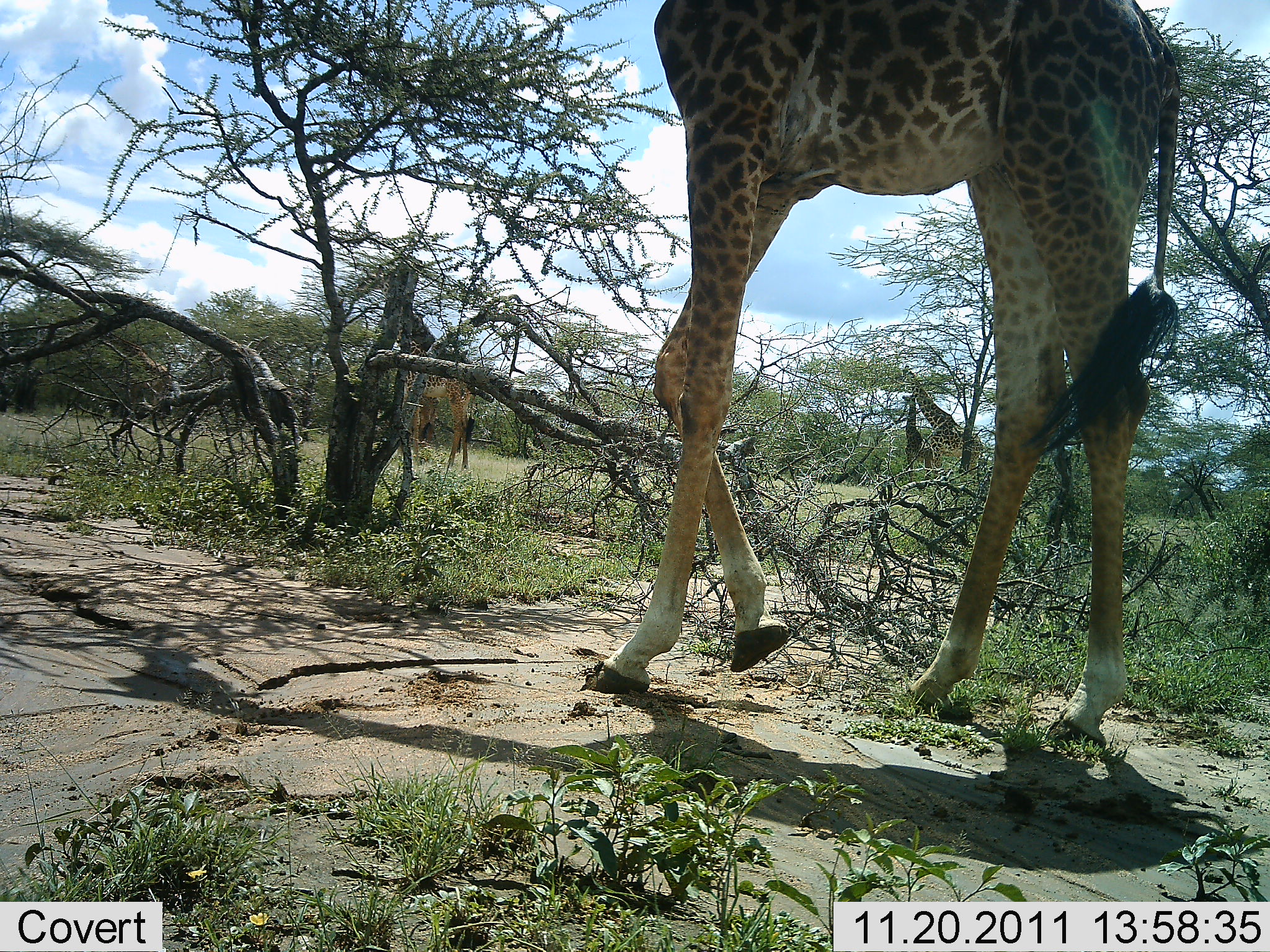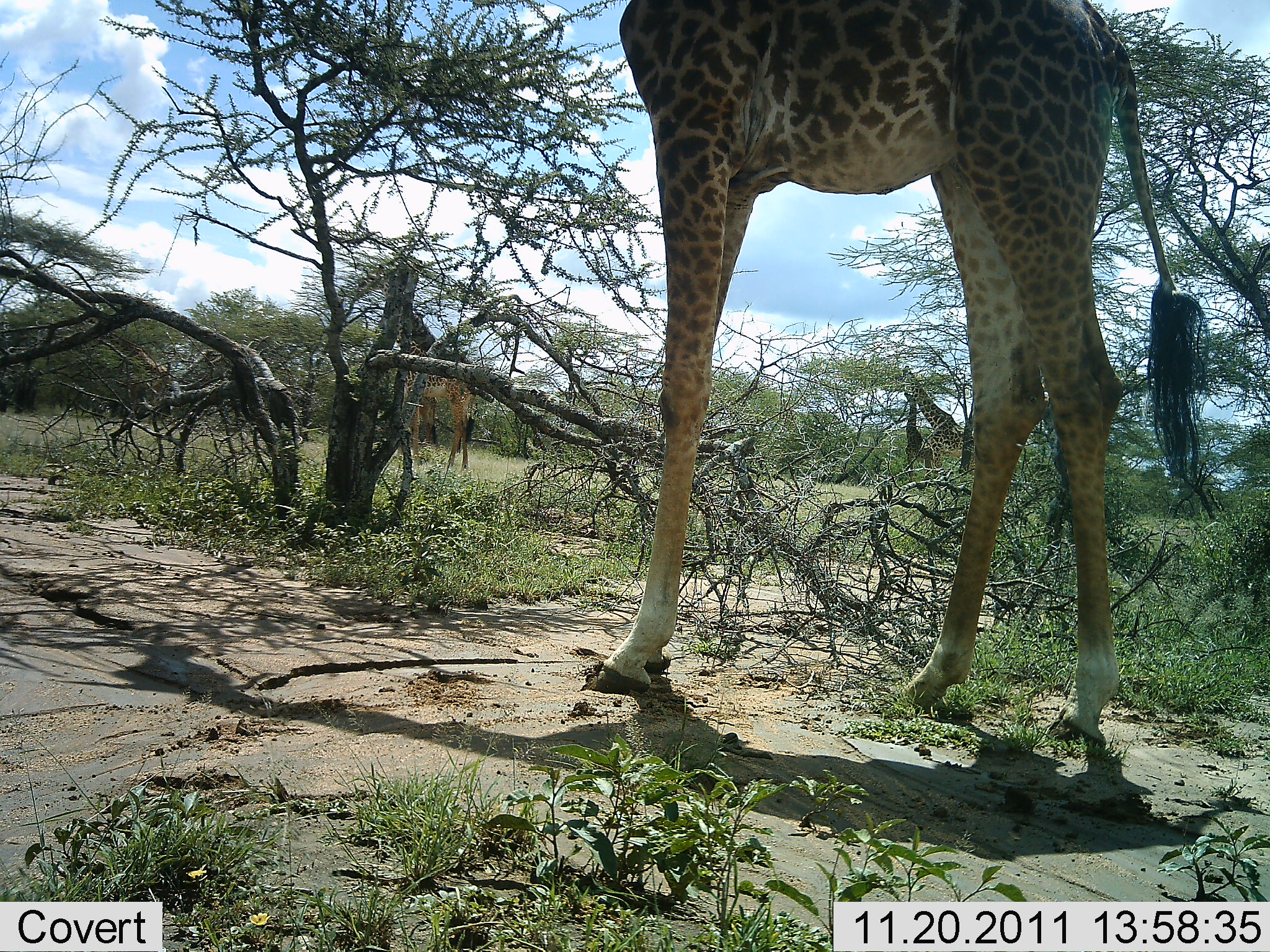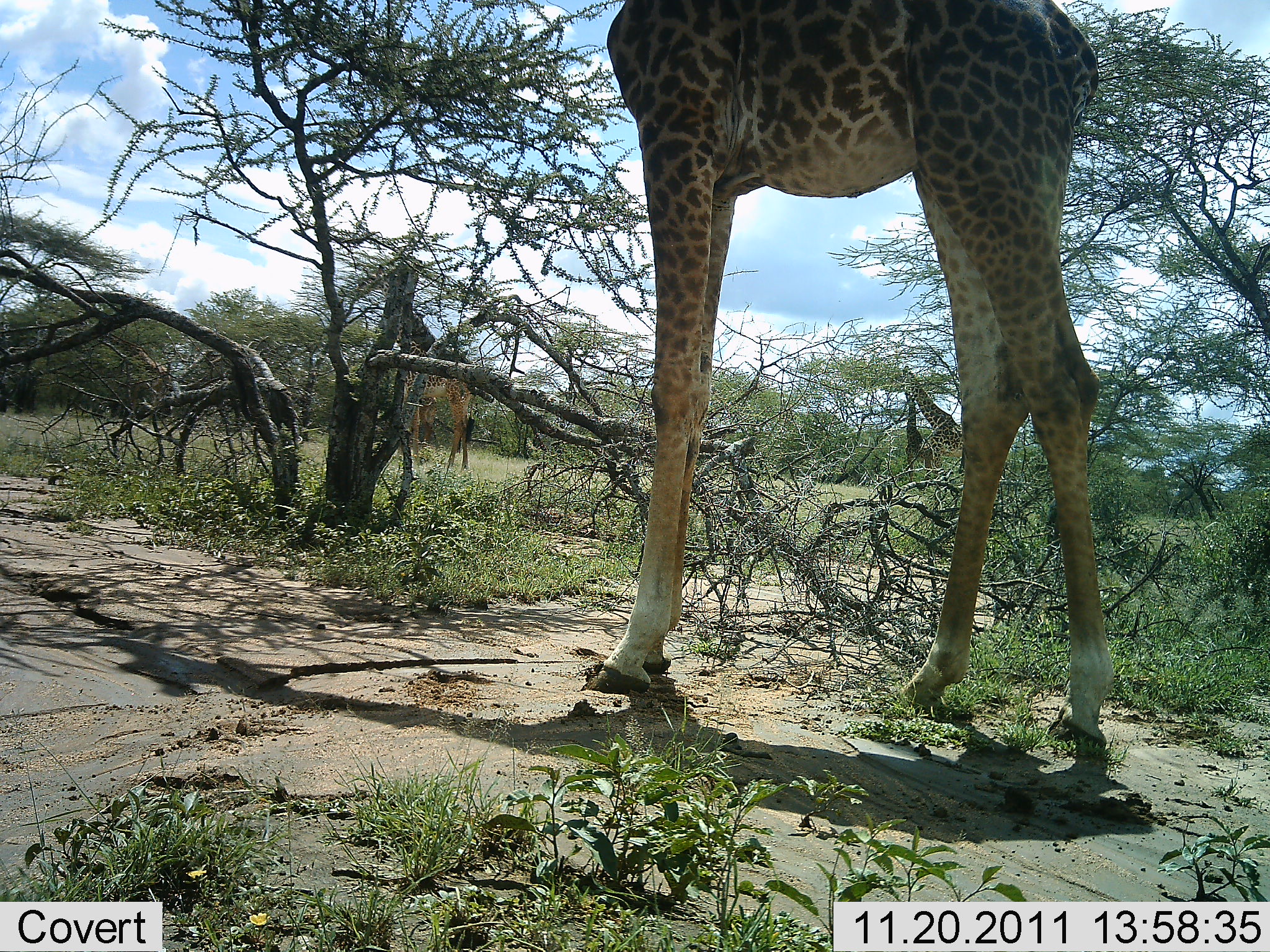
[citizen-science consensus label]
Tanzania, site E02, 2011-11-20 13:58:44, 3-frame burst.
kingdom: Animalia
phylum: Chordata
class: Mammalia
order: Artiodactyla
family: Giraffidae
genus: Giraffa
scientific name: Giraffa camelopardalis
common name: giraffe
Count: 4.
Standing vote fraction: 42%.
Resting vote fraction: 0%.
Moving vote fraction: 58%.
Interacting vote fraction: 0%.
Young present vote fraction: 0%.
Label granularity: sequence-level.